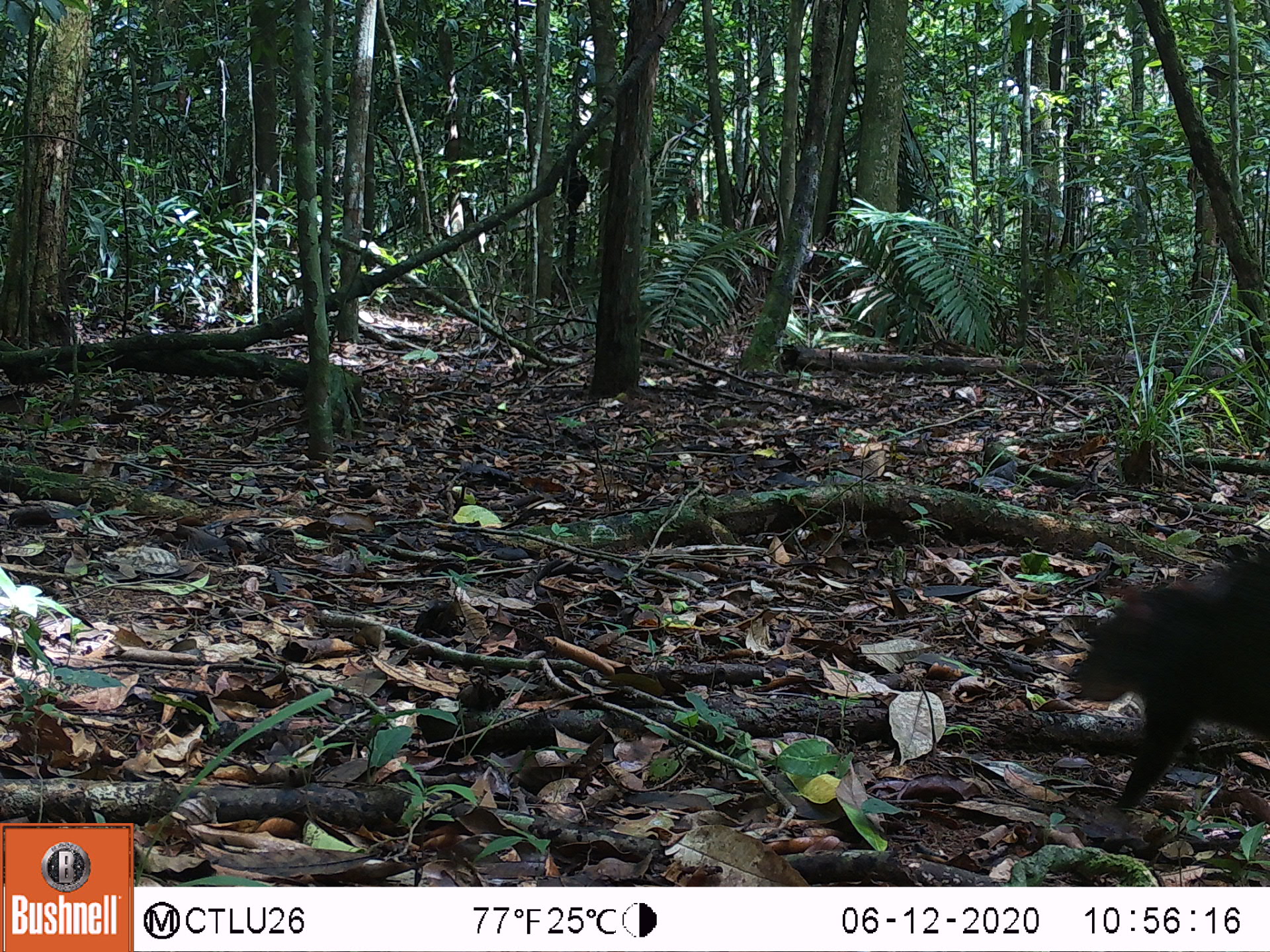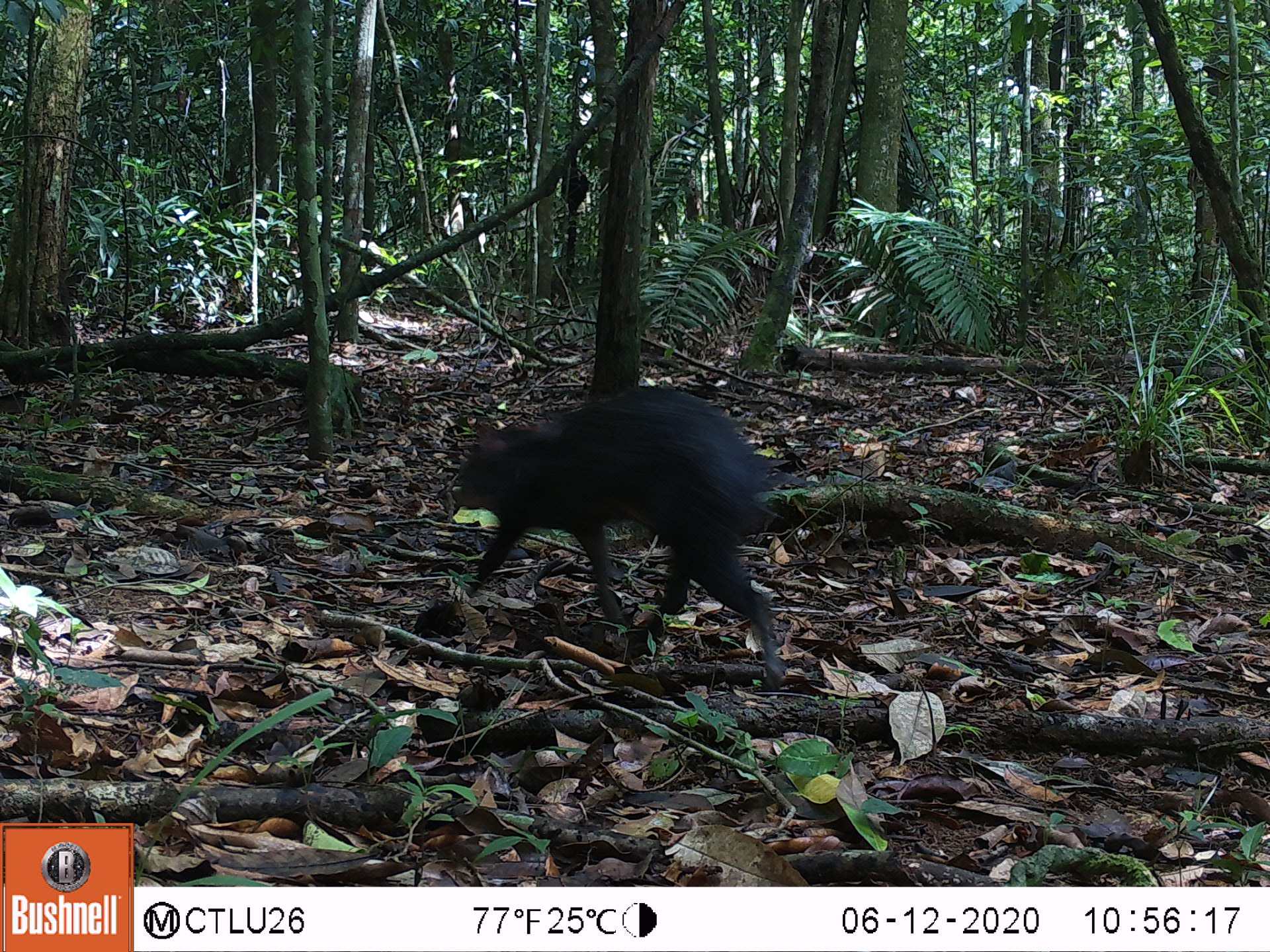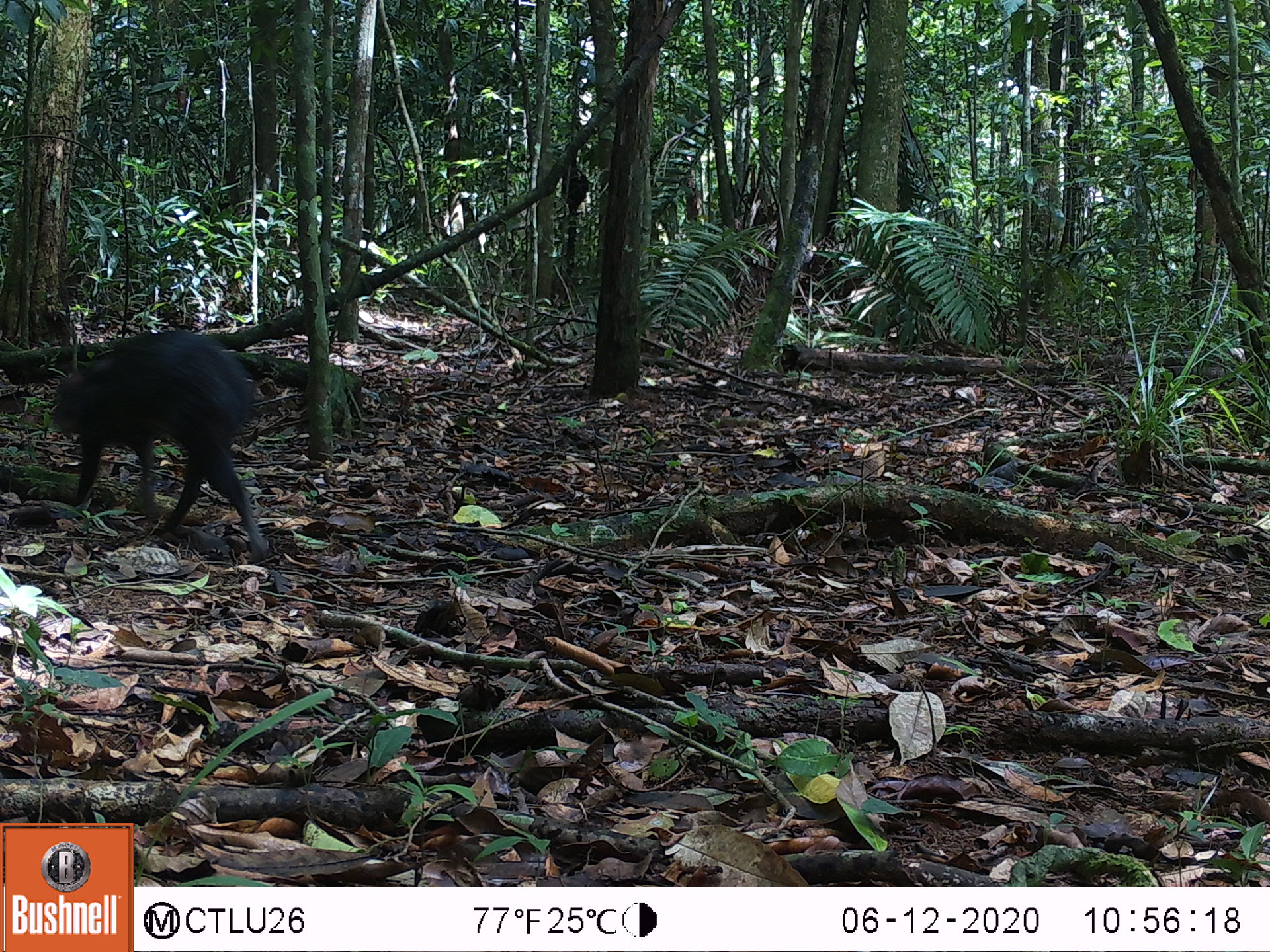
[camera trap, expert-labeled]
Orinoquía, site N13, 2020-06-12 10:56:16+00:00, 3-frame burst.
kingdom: Animalia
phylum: Chordata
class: Mammalia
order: Rodentia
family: Dasyproctidae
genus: Dasyprocta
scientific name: Dasyprocta fuliginosa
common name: black agouti